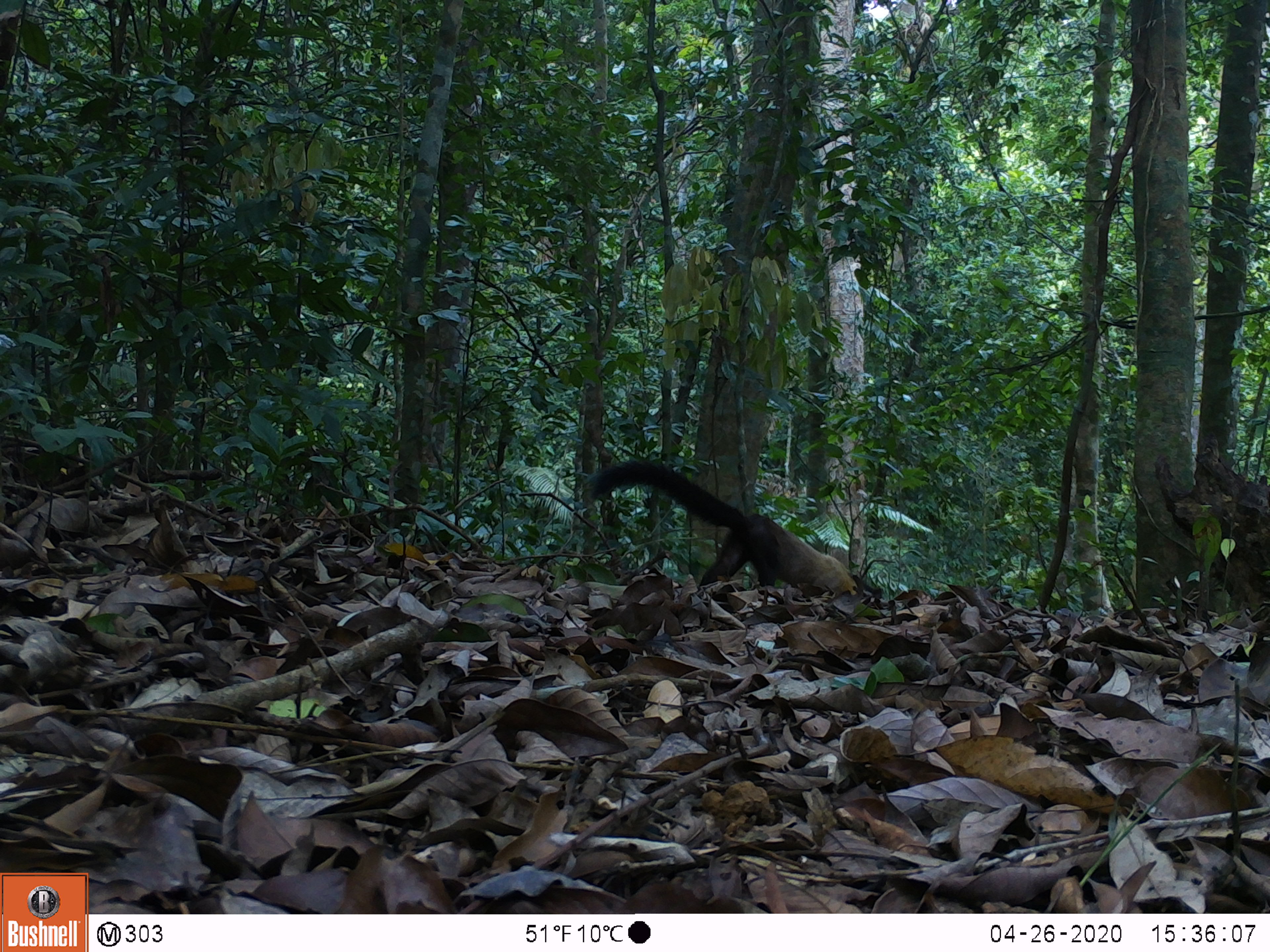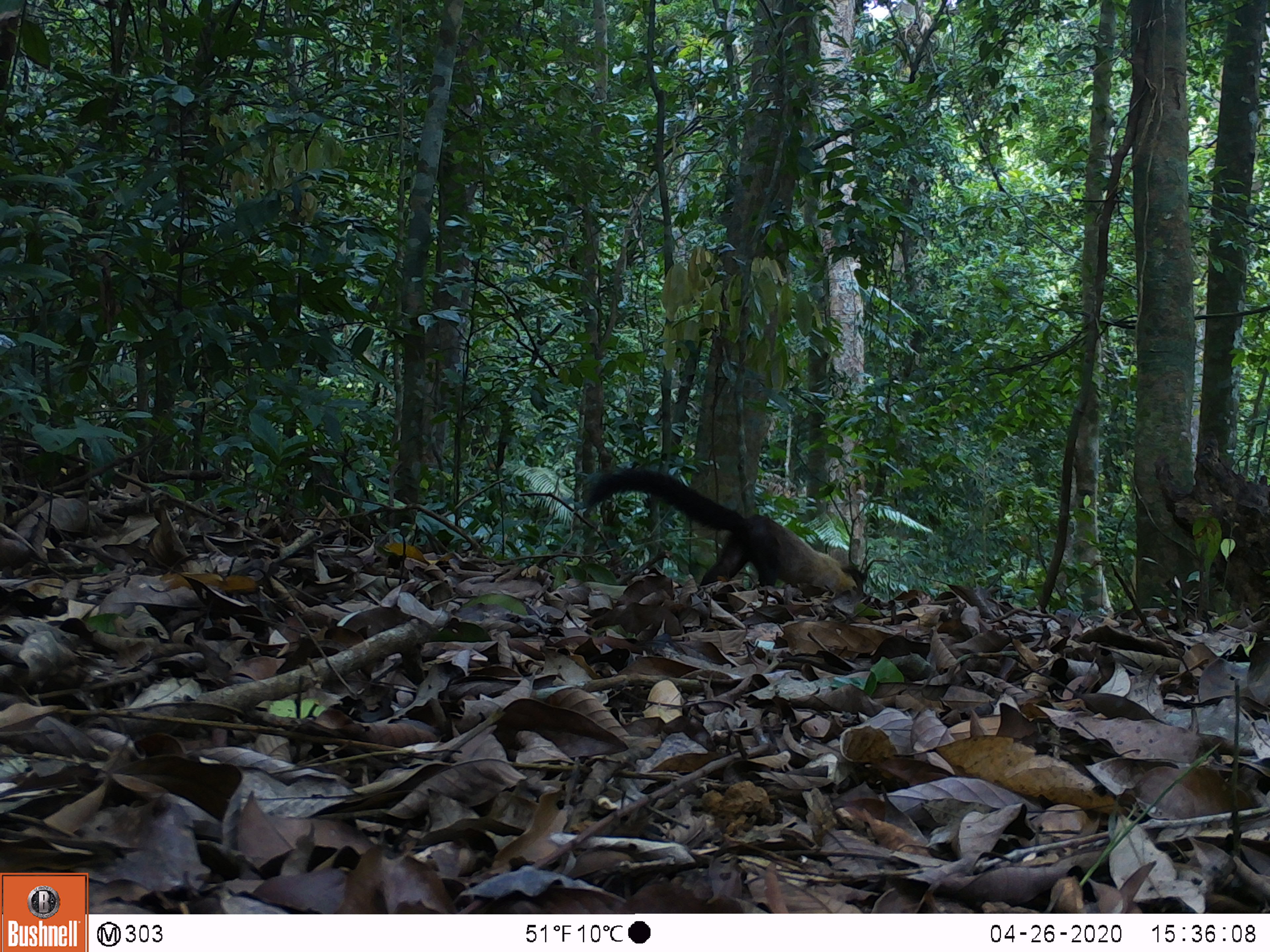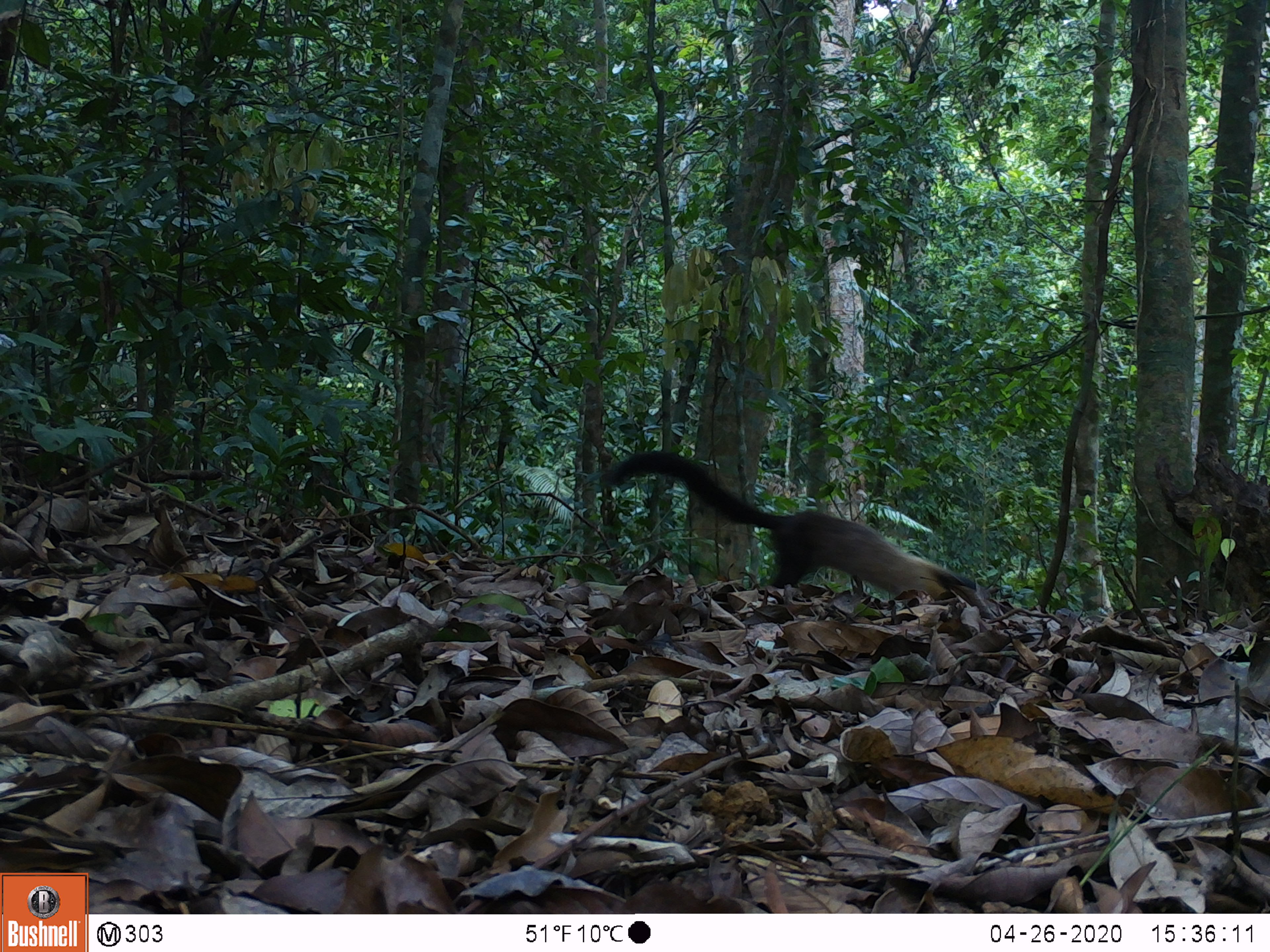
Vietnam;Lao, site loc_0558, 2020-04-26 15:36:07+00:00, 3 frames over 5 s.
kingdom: Animalia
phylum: Chordata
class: Mammalia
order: Carnivora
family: Mustelidae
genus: Martes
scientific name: Martes flavigula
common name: yellow-throated marten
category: yellow throated marten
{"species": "yellow throated marten (yellow-throated marten) (Martes flavigula)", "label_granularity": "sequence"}